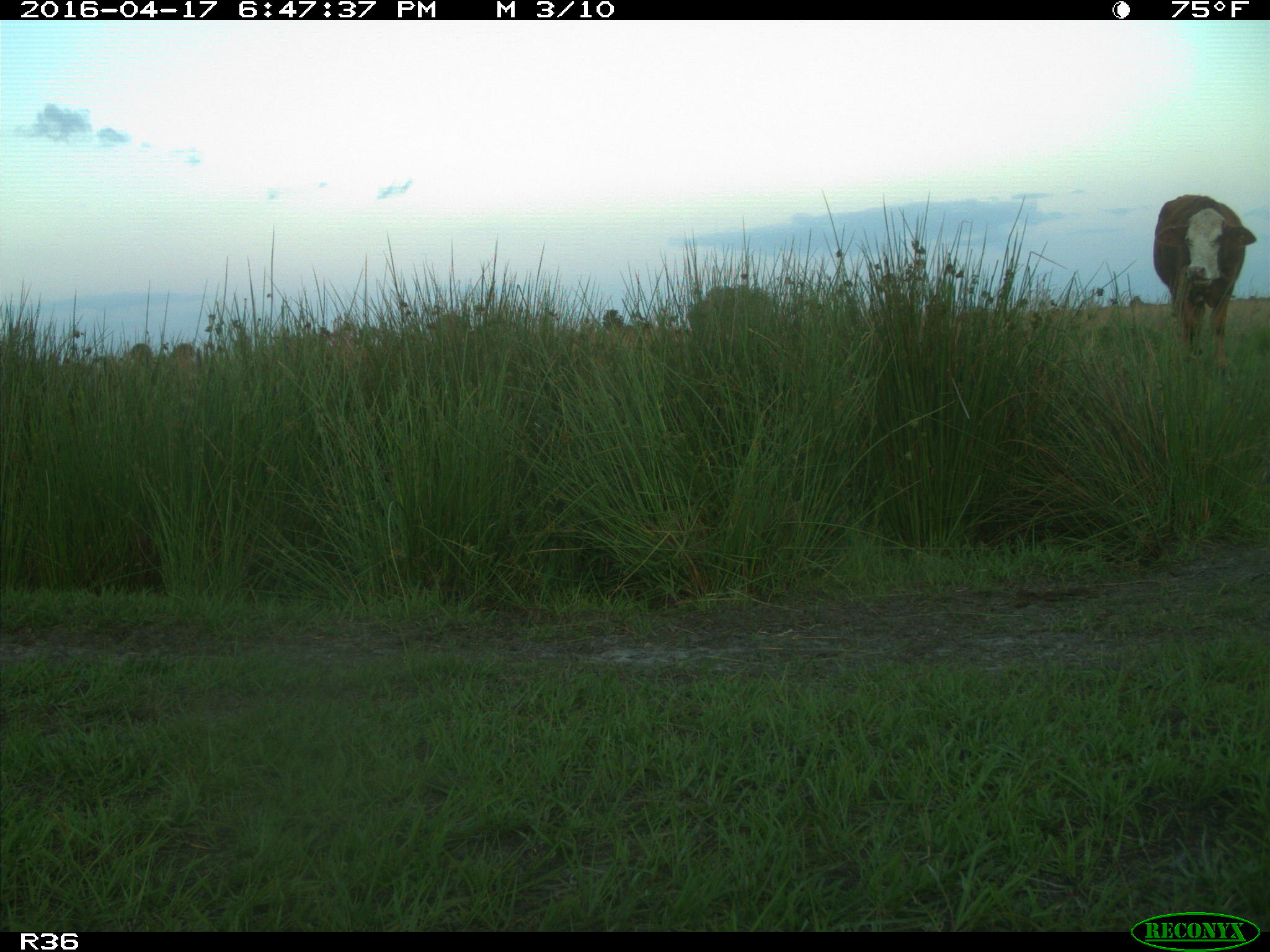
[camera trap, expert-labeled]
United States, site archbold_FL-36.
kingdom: Animalia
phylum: Chordata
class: Mammalia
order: Artiodactyla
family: Bovidae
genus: Bos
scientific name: Bos taurus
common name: domestic cow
Bos taurus (domestic cow).